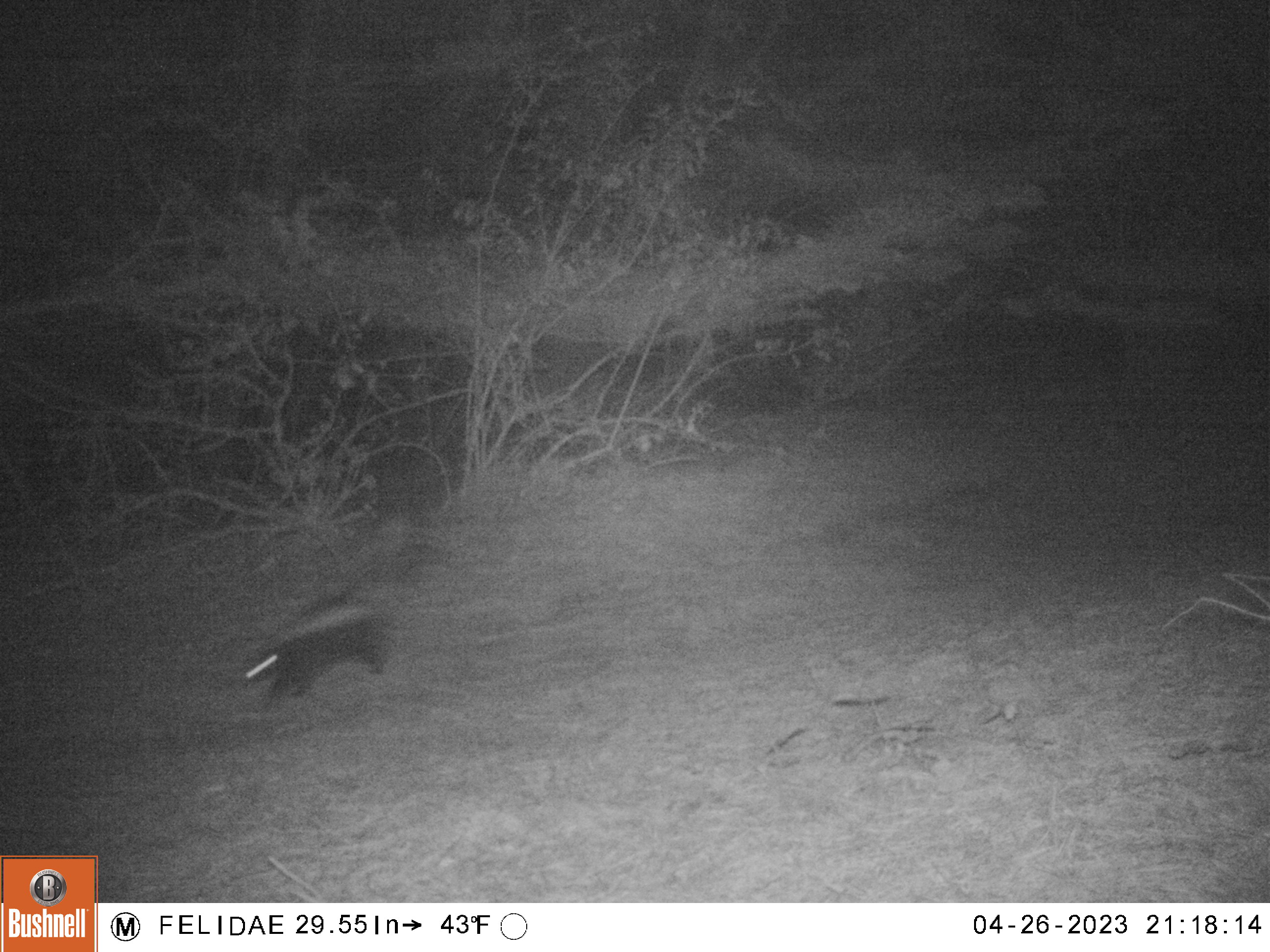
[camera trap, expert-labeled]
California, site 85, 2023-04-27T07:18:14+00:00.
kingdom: Animalia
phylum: Chordata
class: Mammalia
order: Carnivora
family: Mephitidae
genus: Mephitis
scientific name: Mephitis mephitis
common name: striped skunk